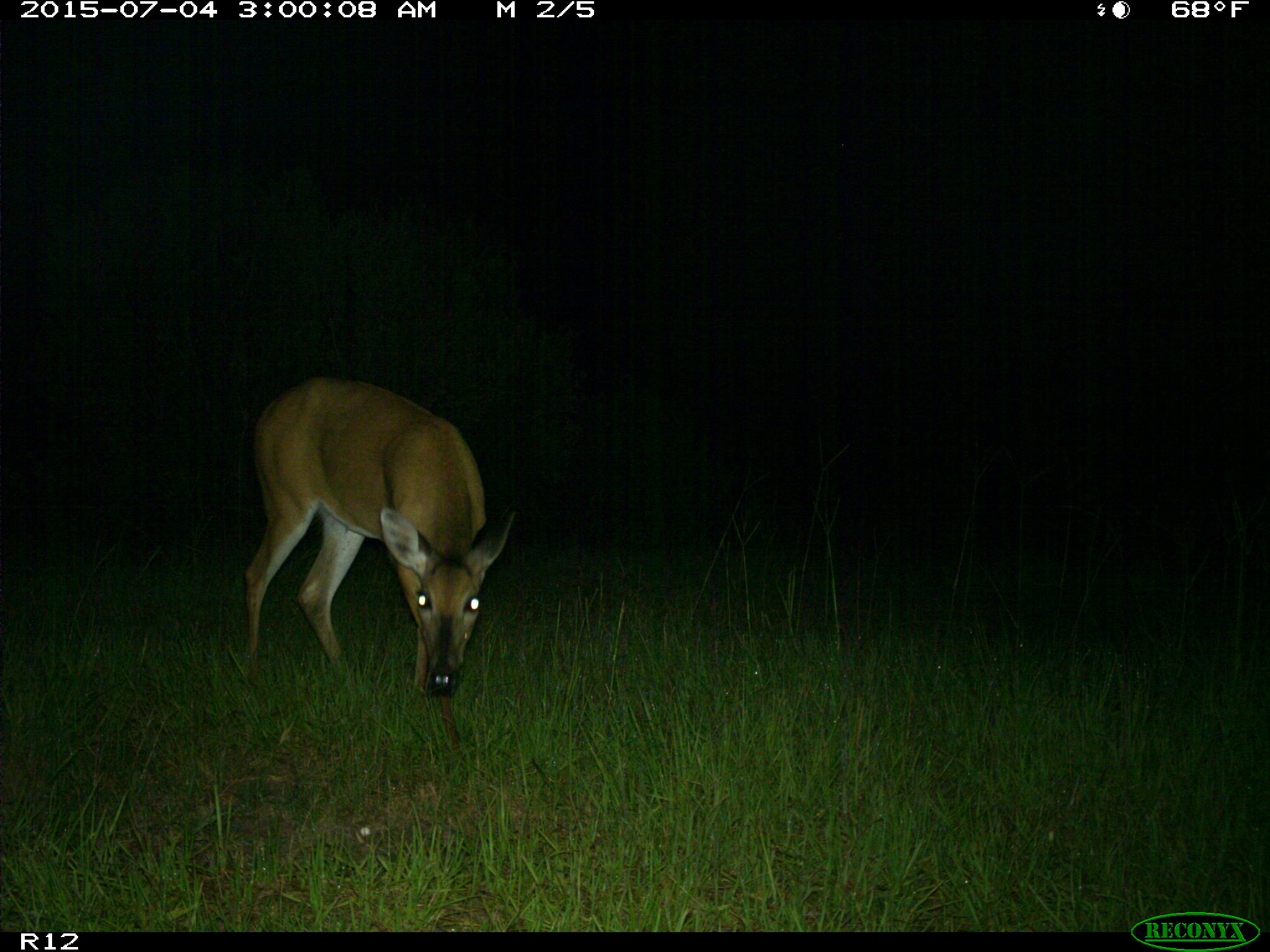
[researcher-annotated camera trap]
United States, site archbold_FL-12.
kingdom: Animalia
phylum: Chordata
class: Mammalia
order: Artiodactyla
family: Cervidae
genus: Odocoileus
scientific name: Odocoileus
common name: deer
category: unidentified deer